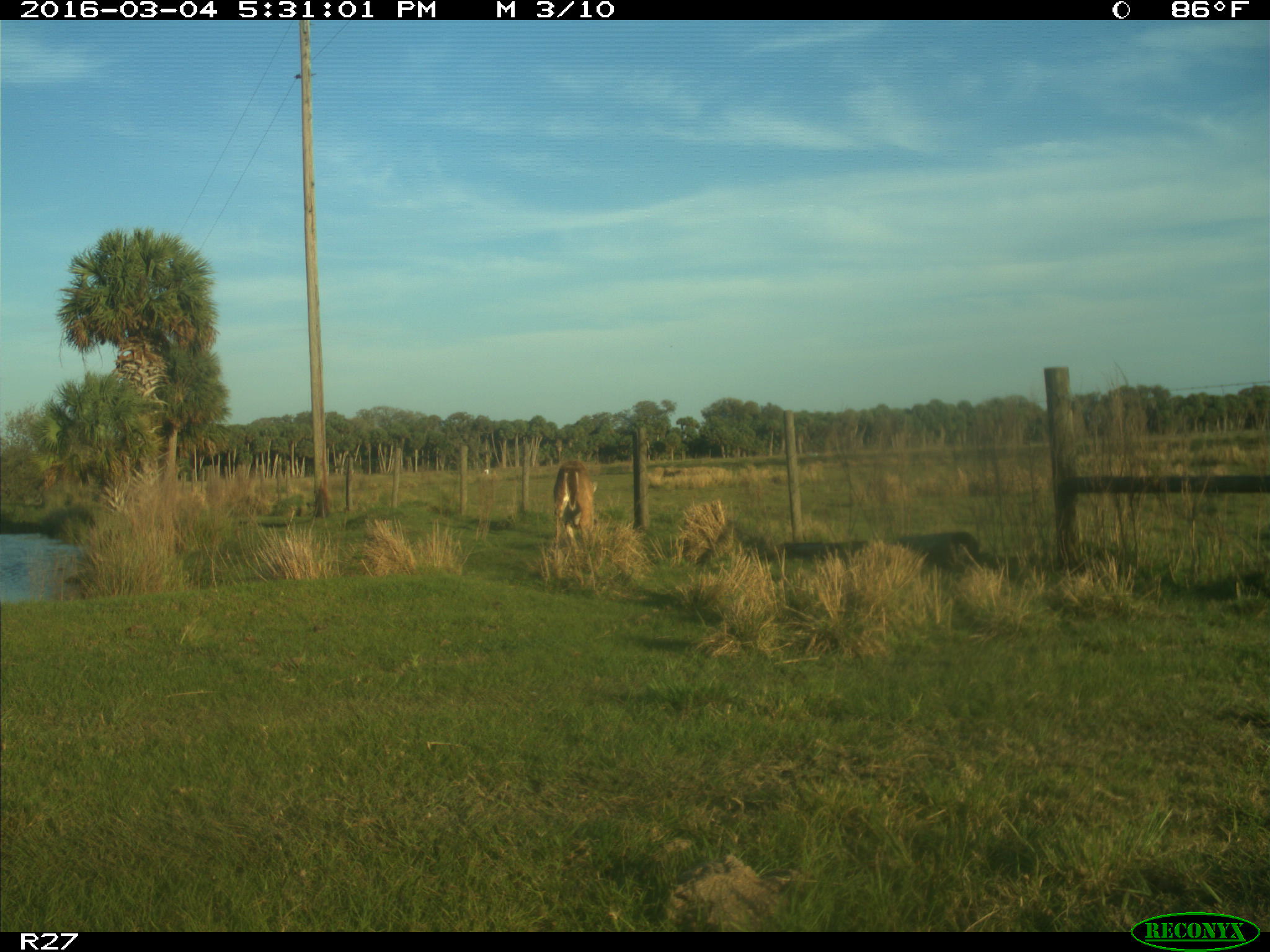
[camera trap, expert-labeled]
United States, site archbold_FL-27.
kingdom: Animalia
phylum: Chordata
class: Mammalia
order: Artiodactyla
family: Cervidae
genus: Odocoileus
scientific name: Odocoileus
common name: deer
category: unidentified deer